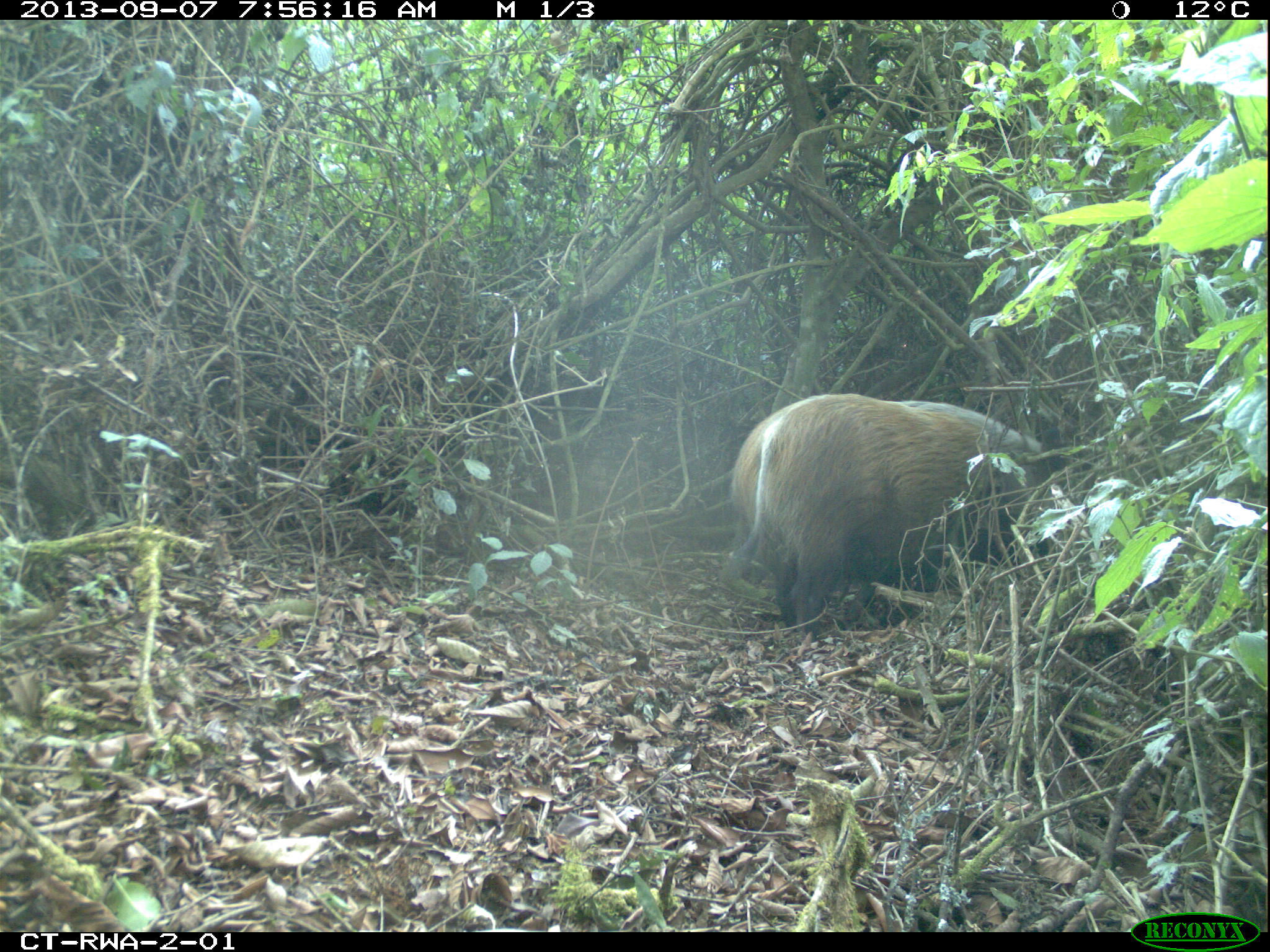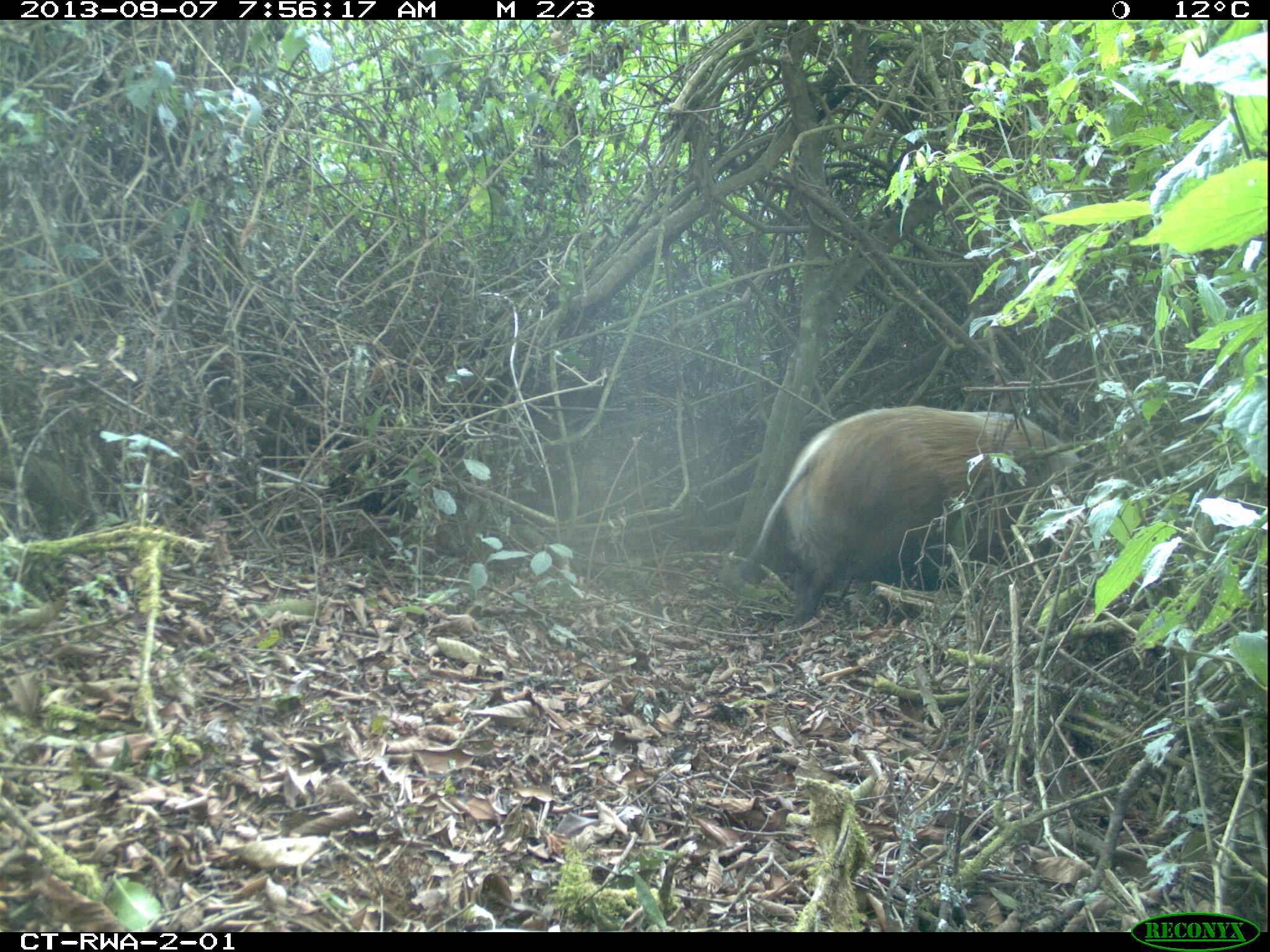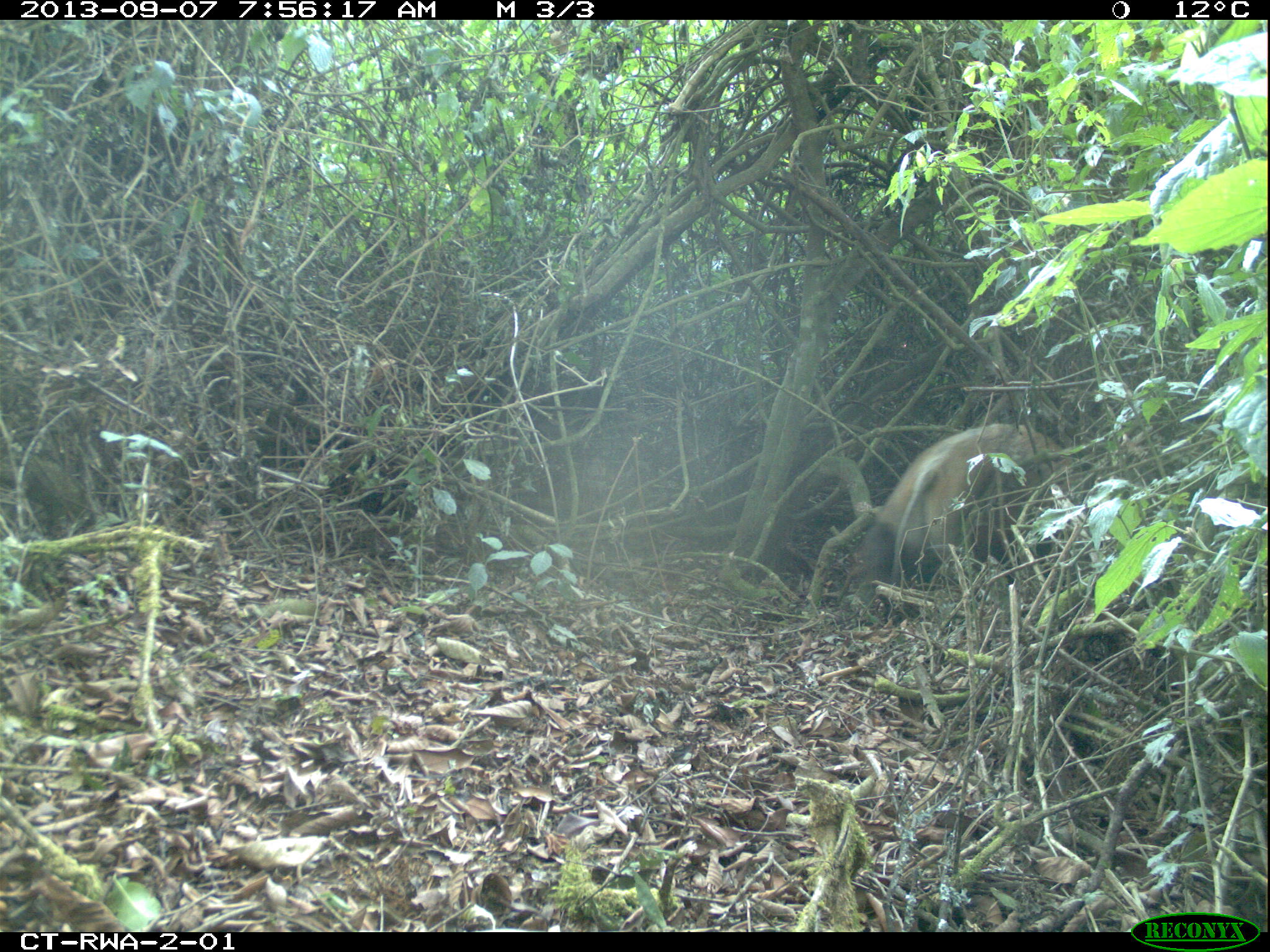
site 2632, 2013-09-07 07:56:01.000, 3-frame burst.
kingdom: Animalia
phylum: Chordata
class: Mammalia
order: Artiodactyla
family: Suidae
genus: Potamochoerus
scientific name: Potamochoerus larvatus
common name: bushpig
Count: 4.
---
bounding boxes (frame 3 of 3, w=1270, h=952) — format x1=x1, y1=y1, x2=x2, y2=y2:
potamochoerus larvatus: x1=862, y1=422, x2=1086, y2=604